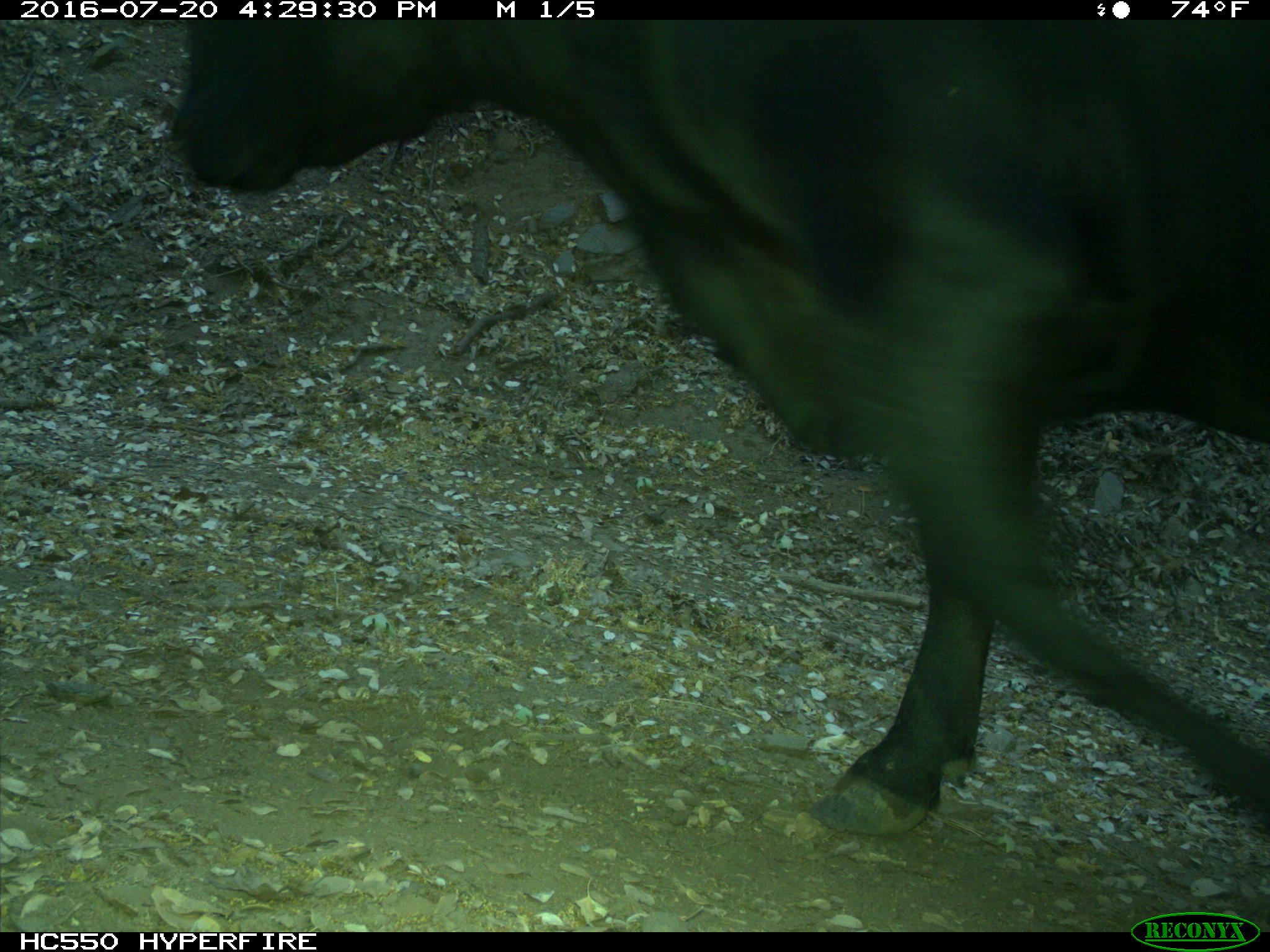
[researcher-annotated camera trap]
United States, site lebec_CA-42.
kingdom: Animalia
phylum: Chordata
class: Mammalia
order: Artiodactyla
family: Bovidae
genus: Bos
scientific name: Bos taurus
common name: domestic cow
Bos taurus (domestic cow).